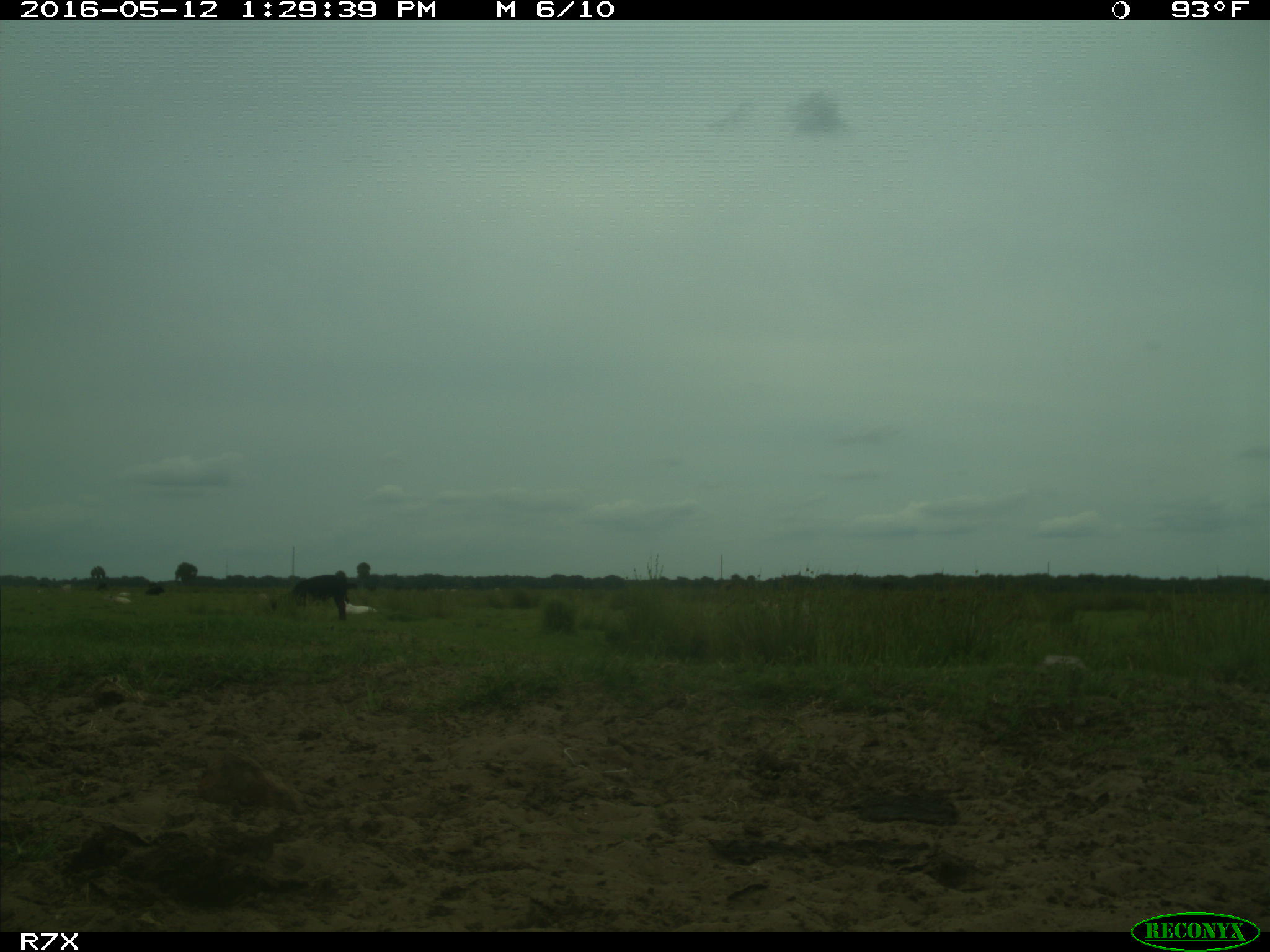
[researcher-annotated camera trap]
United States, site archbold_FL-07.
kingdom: Animalia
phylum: Chordata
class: Mammalia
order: Artiodactyla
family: Bovidae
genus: Bos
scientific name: Bos taurus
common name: domestic cow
Bos taurus (domestic cow).